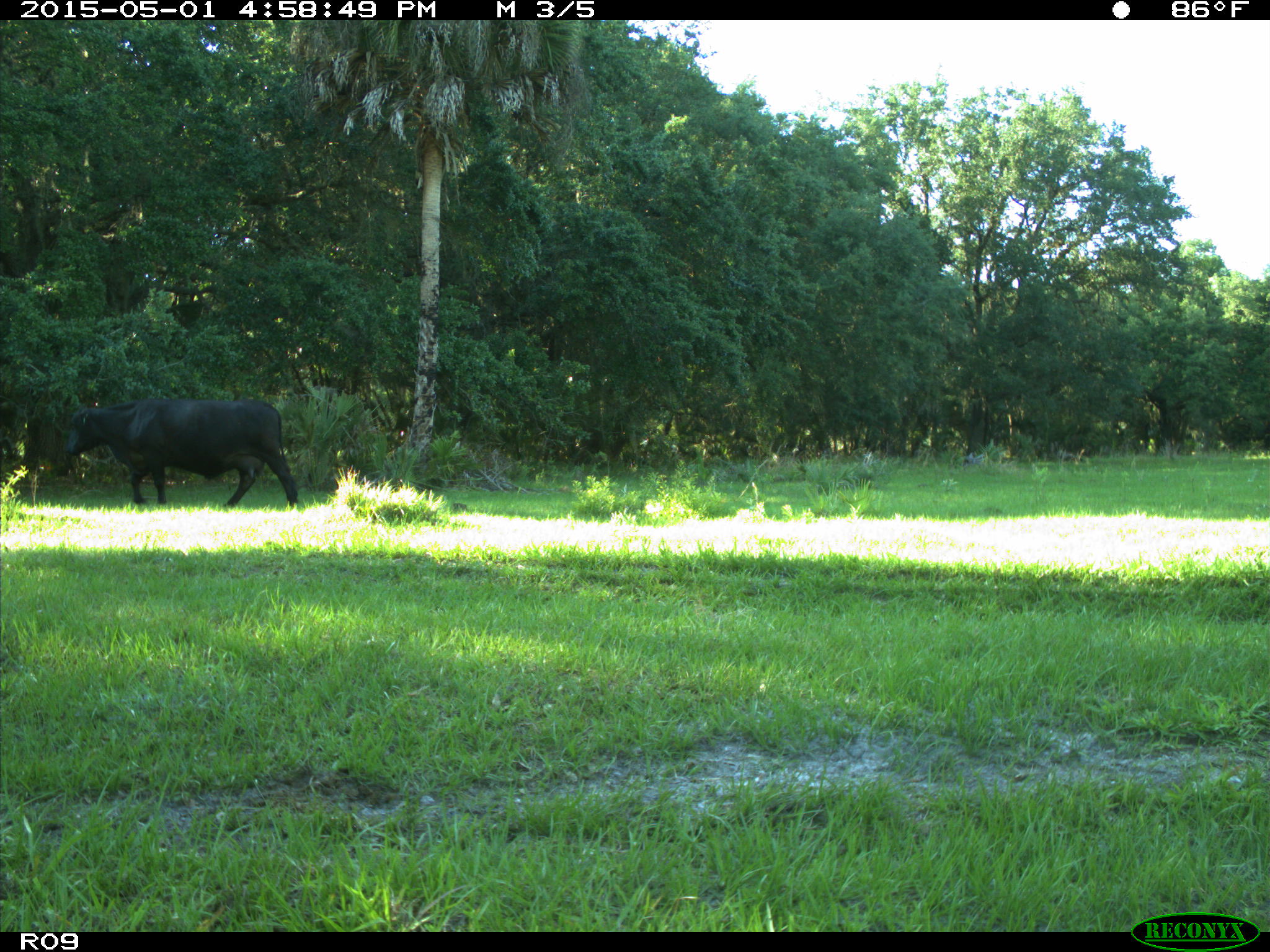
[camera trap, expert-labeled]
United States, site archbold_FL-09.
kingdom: Animalia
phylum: Chordata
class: Mammalia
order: Artiodactyla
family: Bovidae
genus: Bos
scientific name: Bos taurus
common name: domestic cow